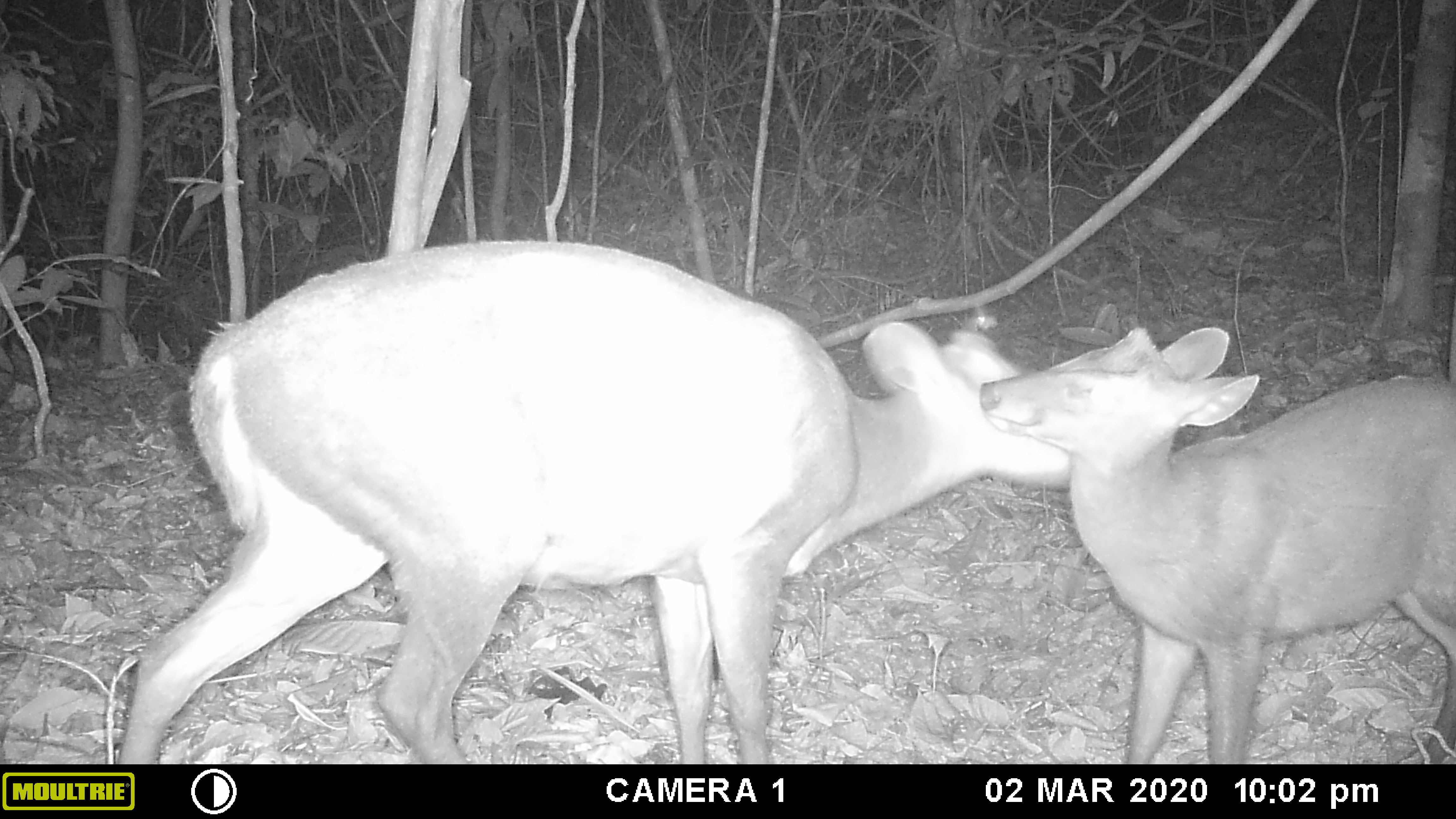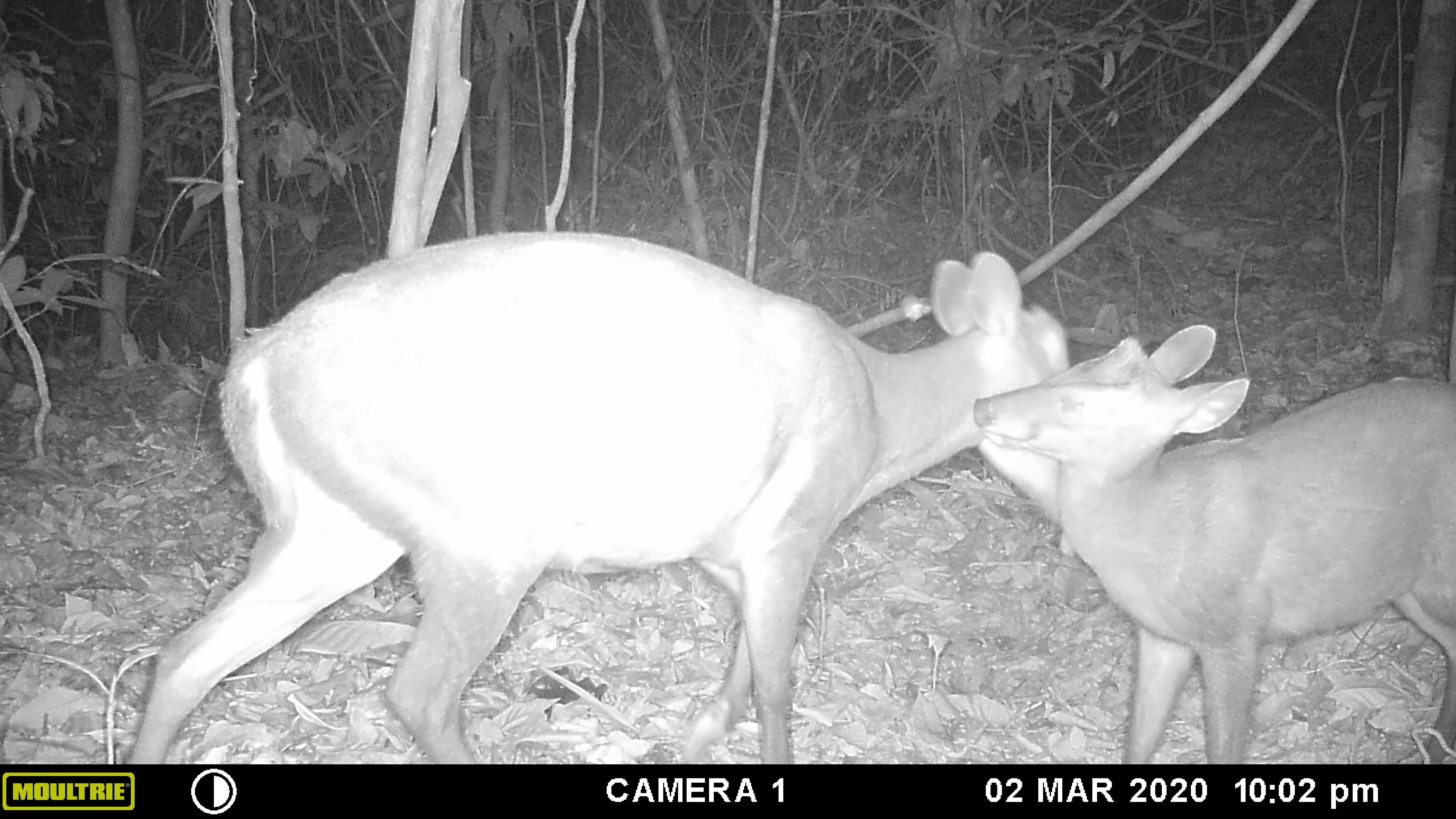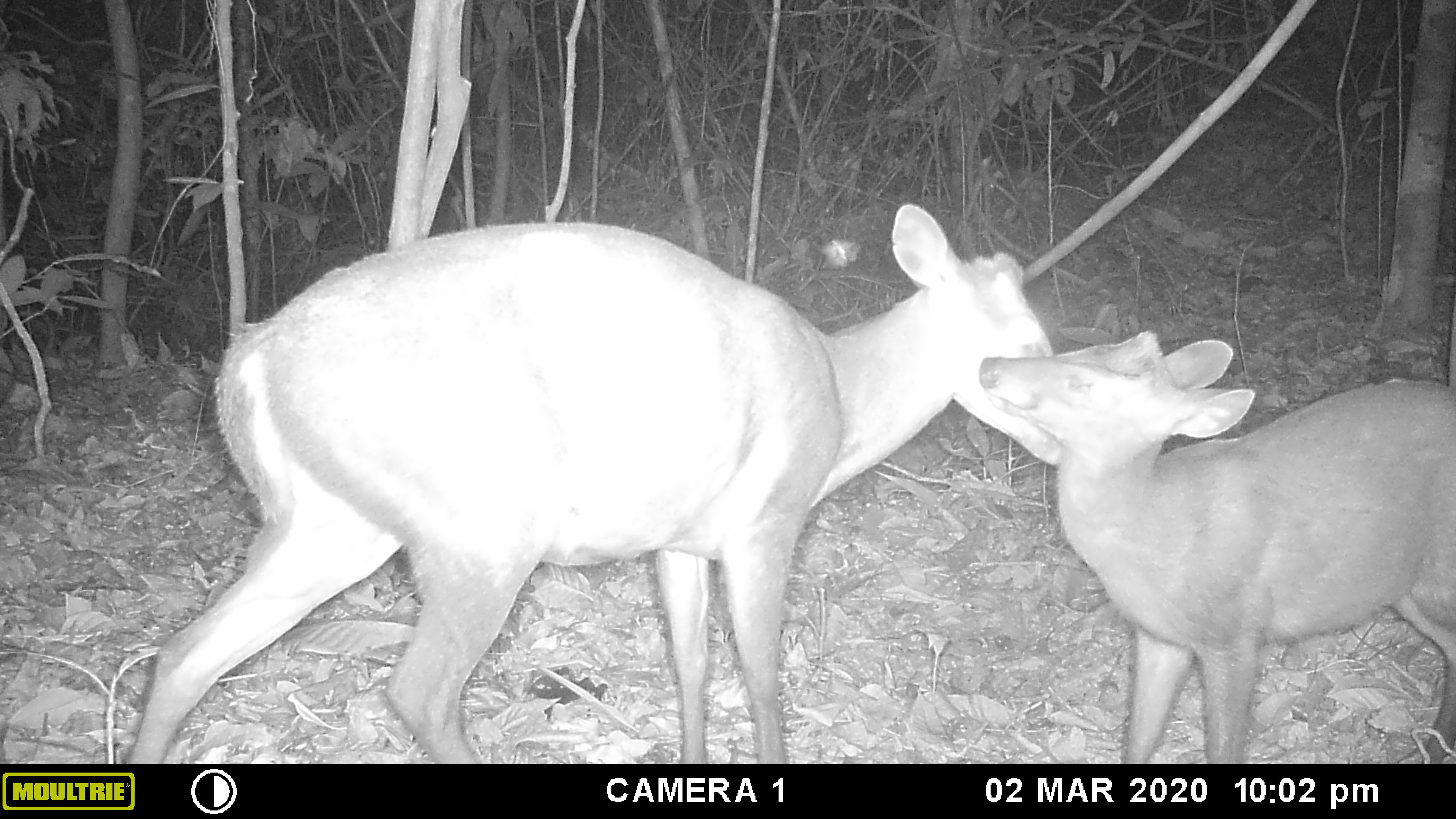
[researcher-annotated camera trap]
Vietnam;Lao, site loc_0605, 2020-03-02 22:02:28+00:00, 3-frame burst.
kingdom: Animalia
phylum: Chordata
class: Mammalia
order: Artiodactyla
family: Cervidae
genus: Muntiacus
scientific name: Muntiacus rooseveltorum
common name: roosevelt's muntjac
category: roosevelts muntjac group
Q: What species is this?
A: Roosevelts muntjac group (roosevelt's muntjac) (Muntiacus rooseveltorum).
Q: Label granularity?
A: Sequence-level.